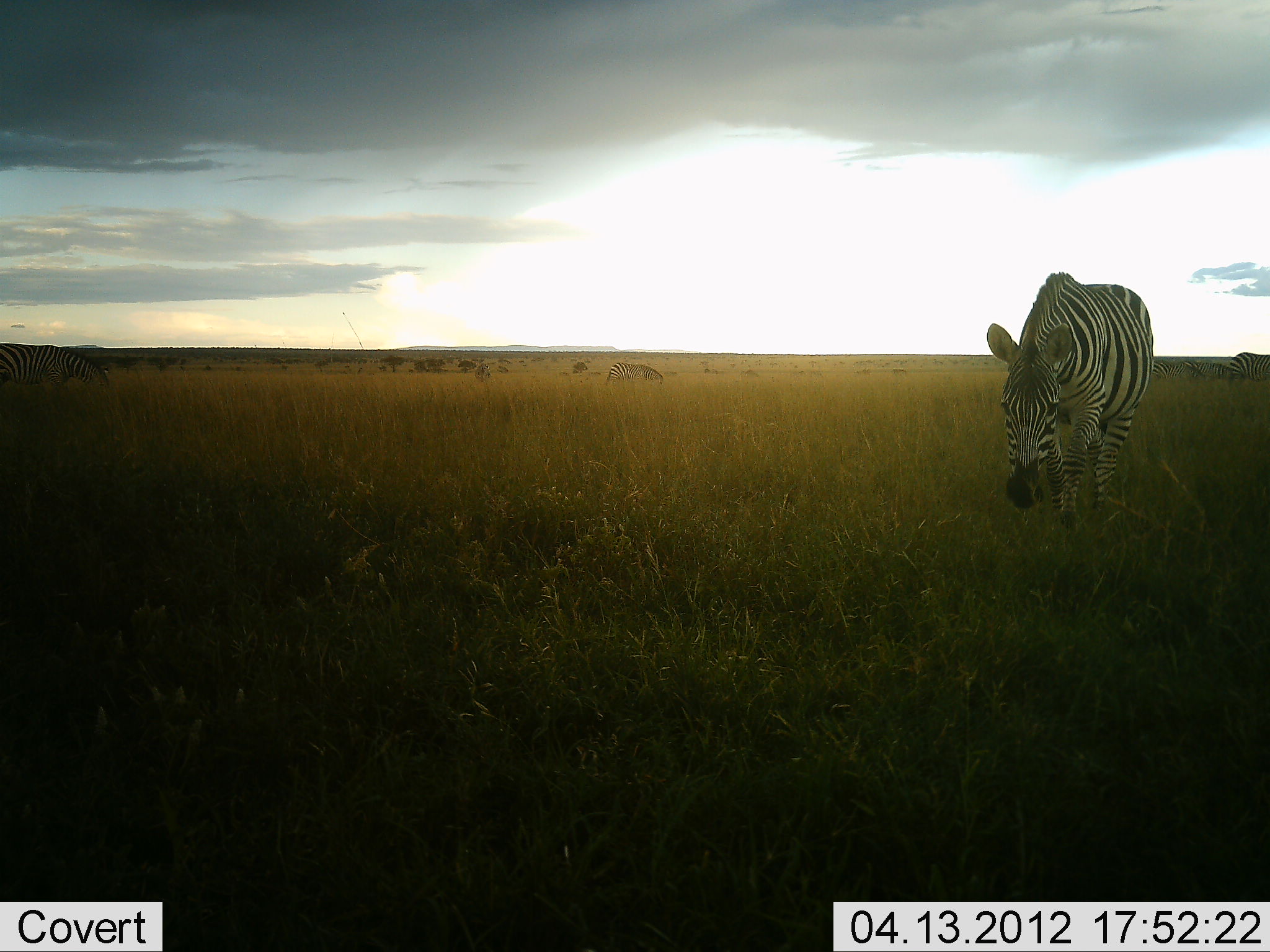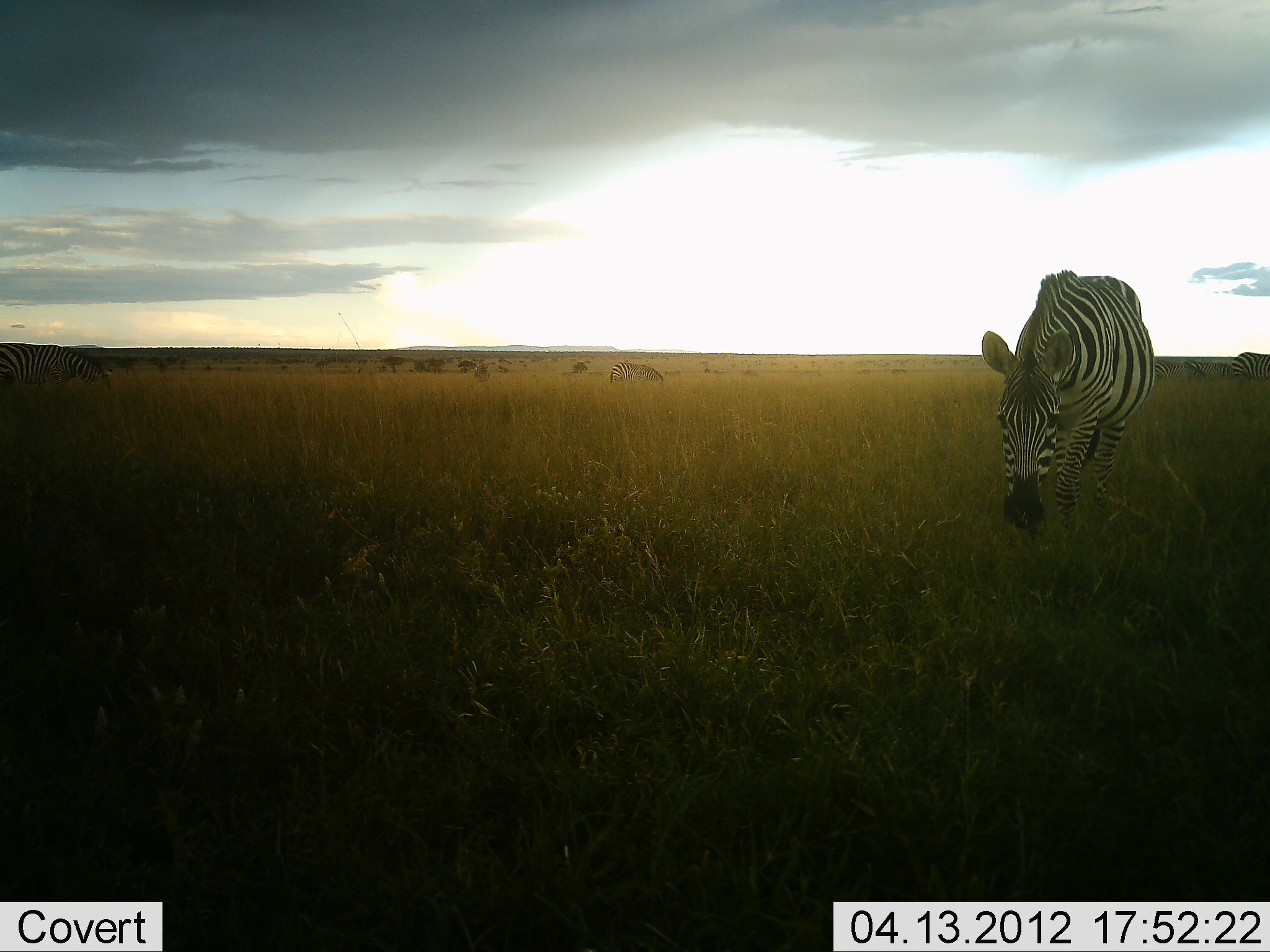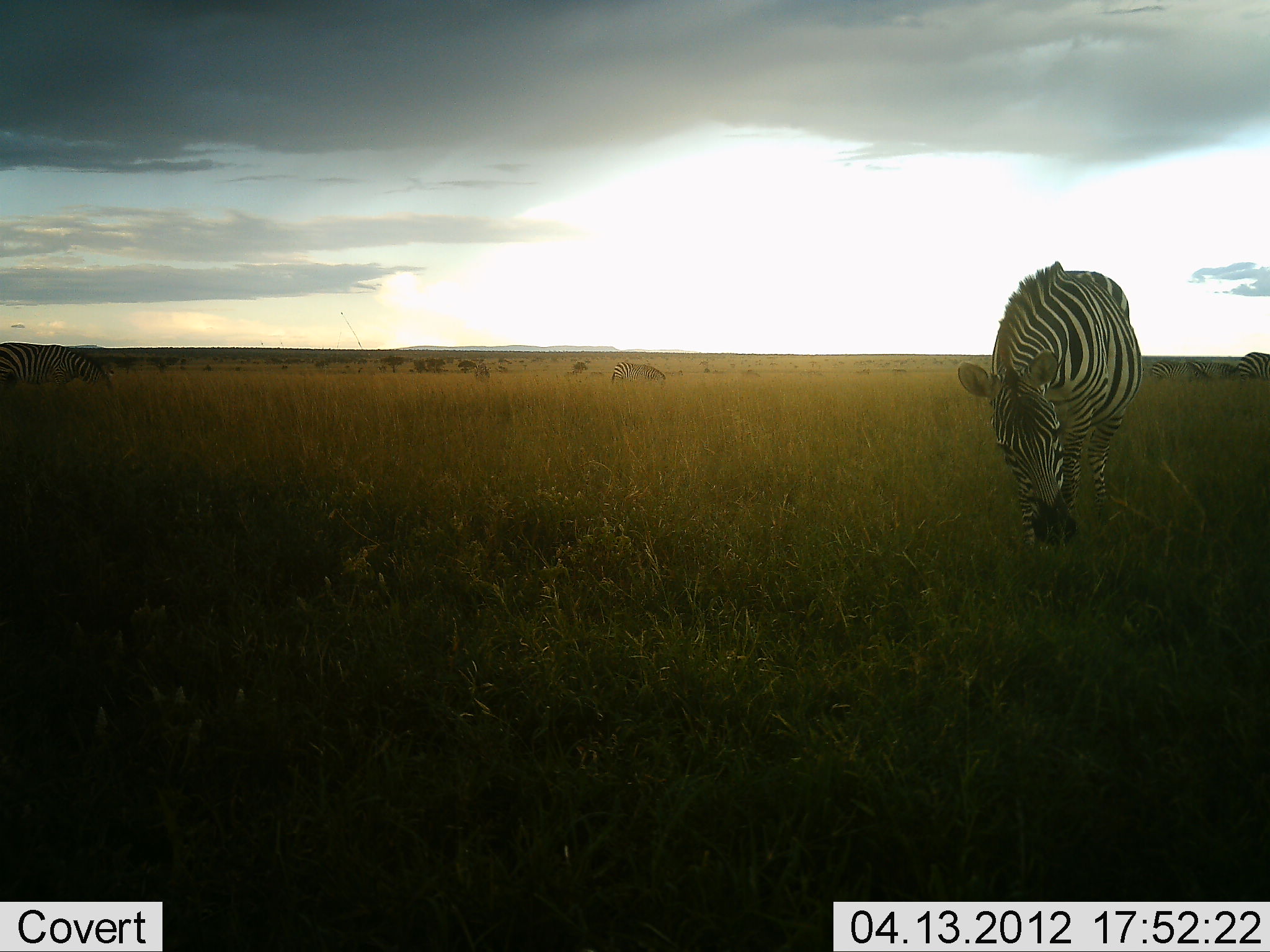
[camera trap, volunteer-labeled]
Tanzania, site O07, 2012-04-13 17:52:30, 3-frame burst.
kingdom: Animalia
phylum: Chordata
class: Mammalia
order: Perissodactyla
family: Equidae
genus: Equus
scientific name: Equus quagga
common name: plains zebra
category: zebra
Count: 1.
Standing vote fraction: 31%.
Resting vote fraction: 0%.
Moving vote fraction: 15%.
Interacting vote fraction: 0%.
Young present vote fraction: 0%.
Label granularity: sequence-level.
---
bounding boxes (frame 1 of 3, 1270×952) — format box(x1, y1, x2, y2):
animal: box(986, 270, 1155, 540); box(0, 344, 110, 401); box(605, 363, 663, 386)
group: box(1152, 351, 1270, 384)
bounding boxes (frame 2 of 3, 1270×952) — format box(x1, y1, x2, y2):
animal: box(981, 268, 1156, 547); box(0, 341, 111, 410); box(609, 361, 665, 384)
group: box(1154, 351, 1270, 381)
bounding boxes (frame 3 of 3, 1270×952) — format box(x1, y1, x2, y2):
animal: box(957, 259, 1145, 554); box(0, 341, 115, 404); box(610, 362, 667, 383)
group: box(1148, 351, 1270, 382)